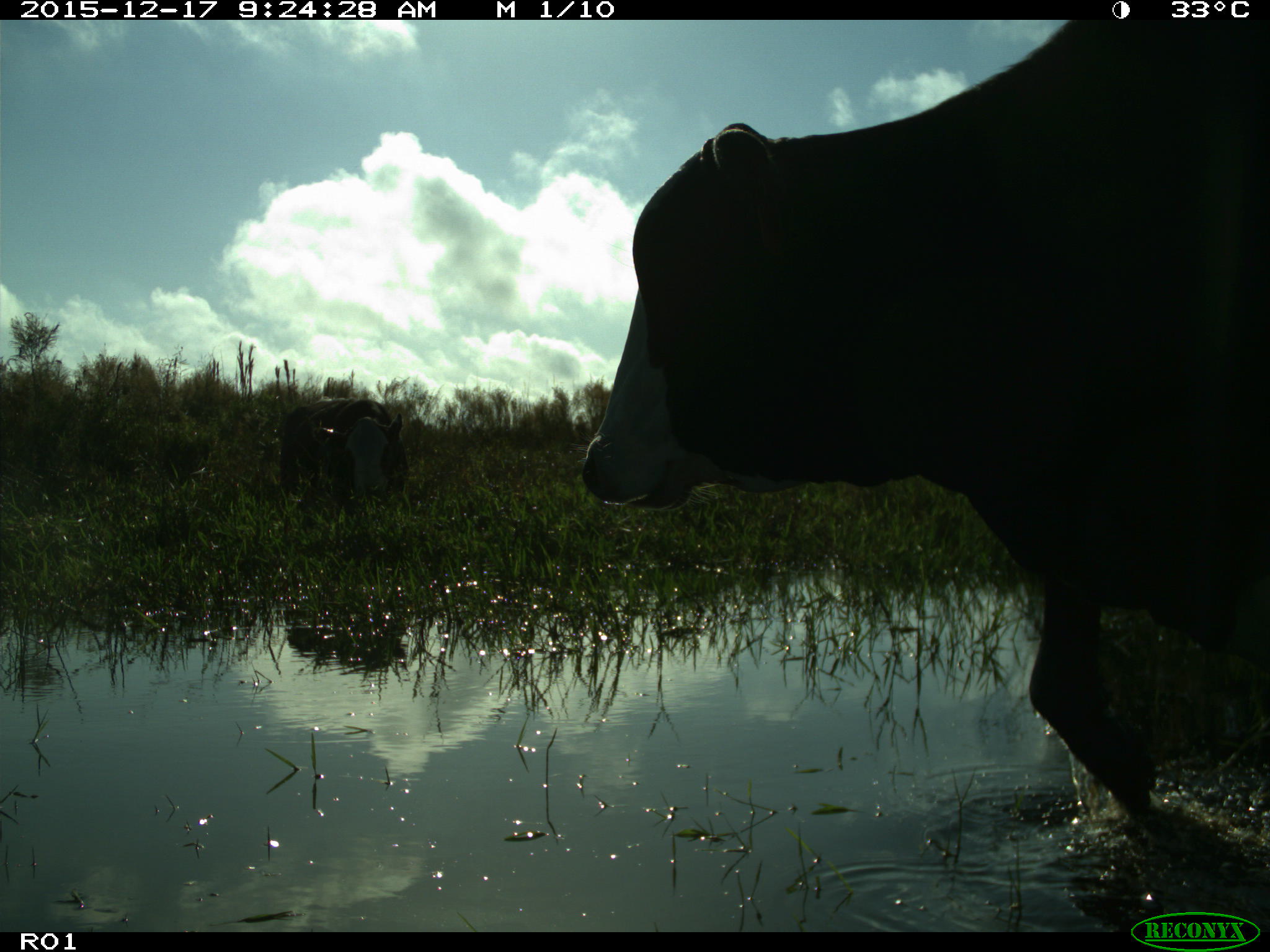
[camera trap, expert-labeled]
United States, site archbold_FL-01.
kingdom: Animalia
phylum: Chordata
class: Mammalia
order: Artiodactyla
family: Bovidae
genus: Bos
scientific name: Bos taurus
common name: domestic cow